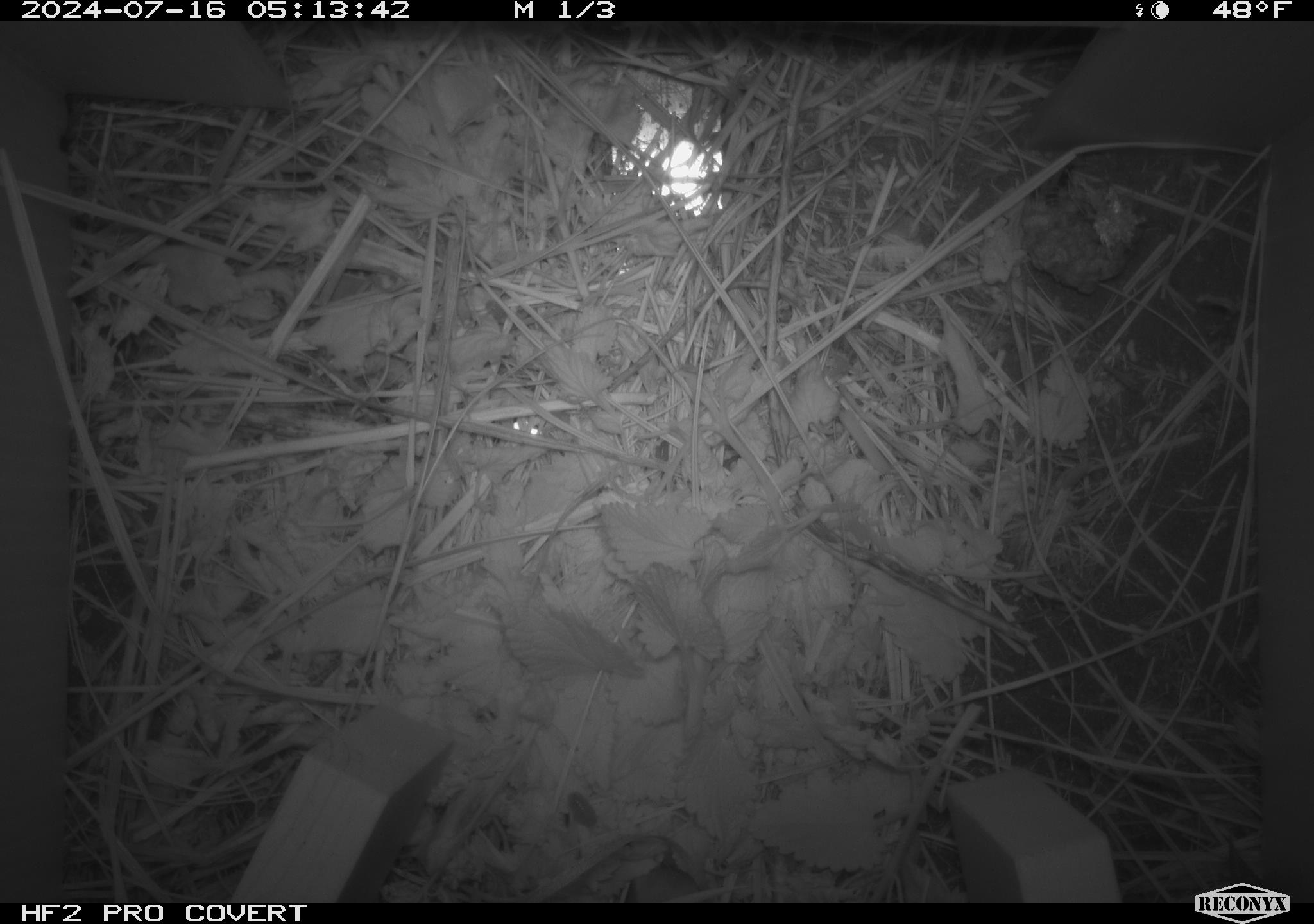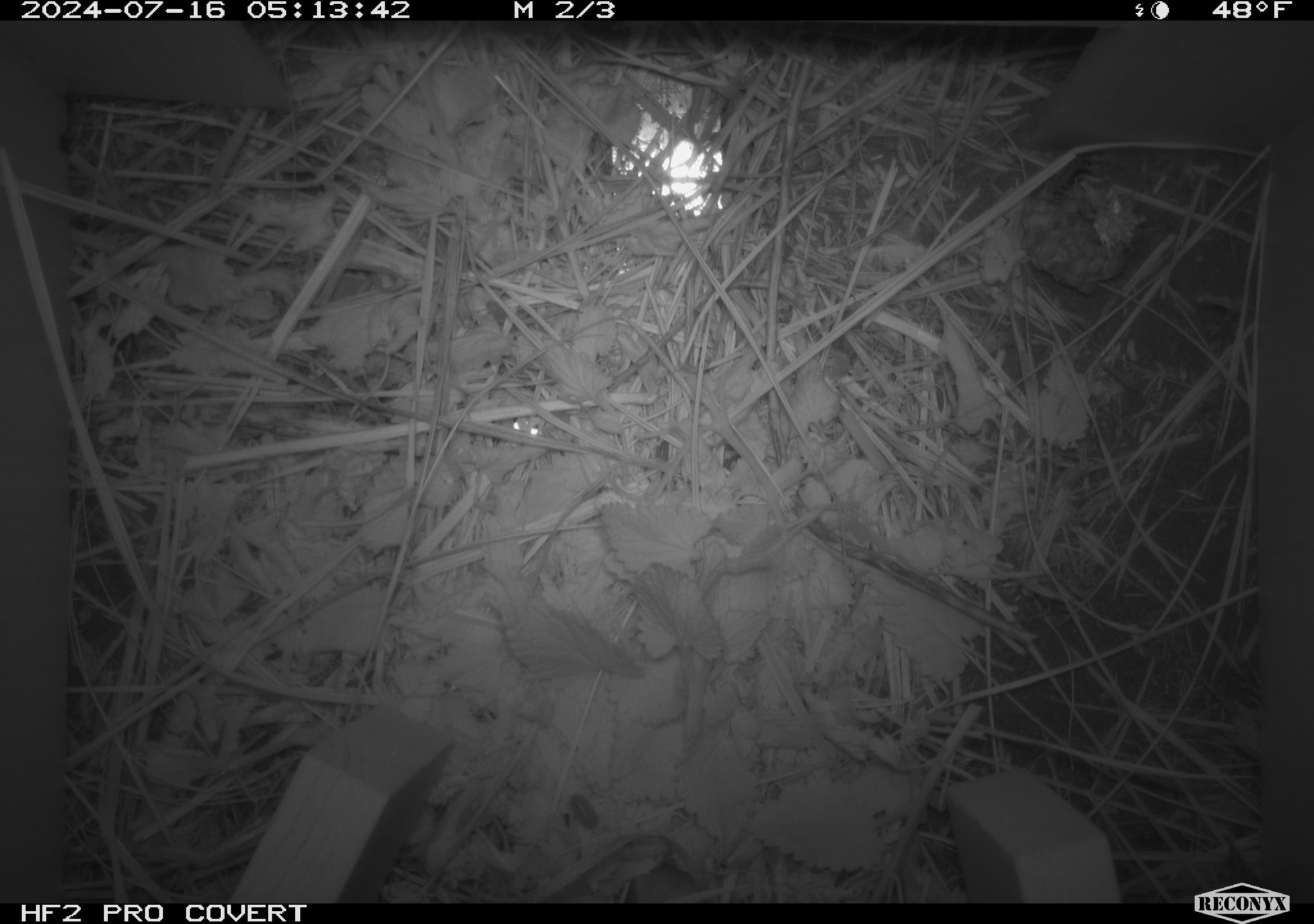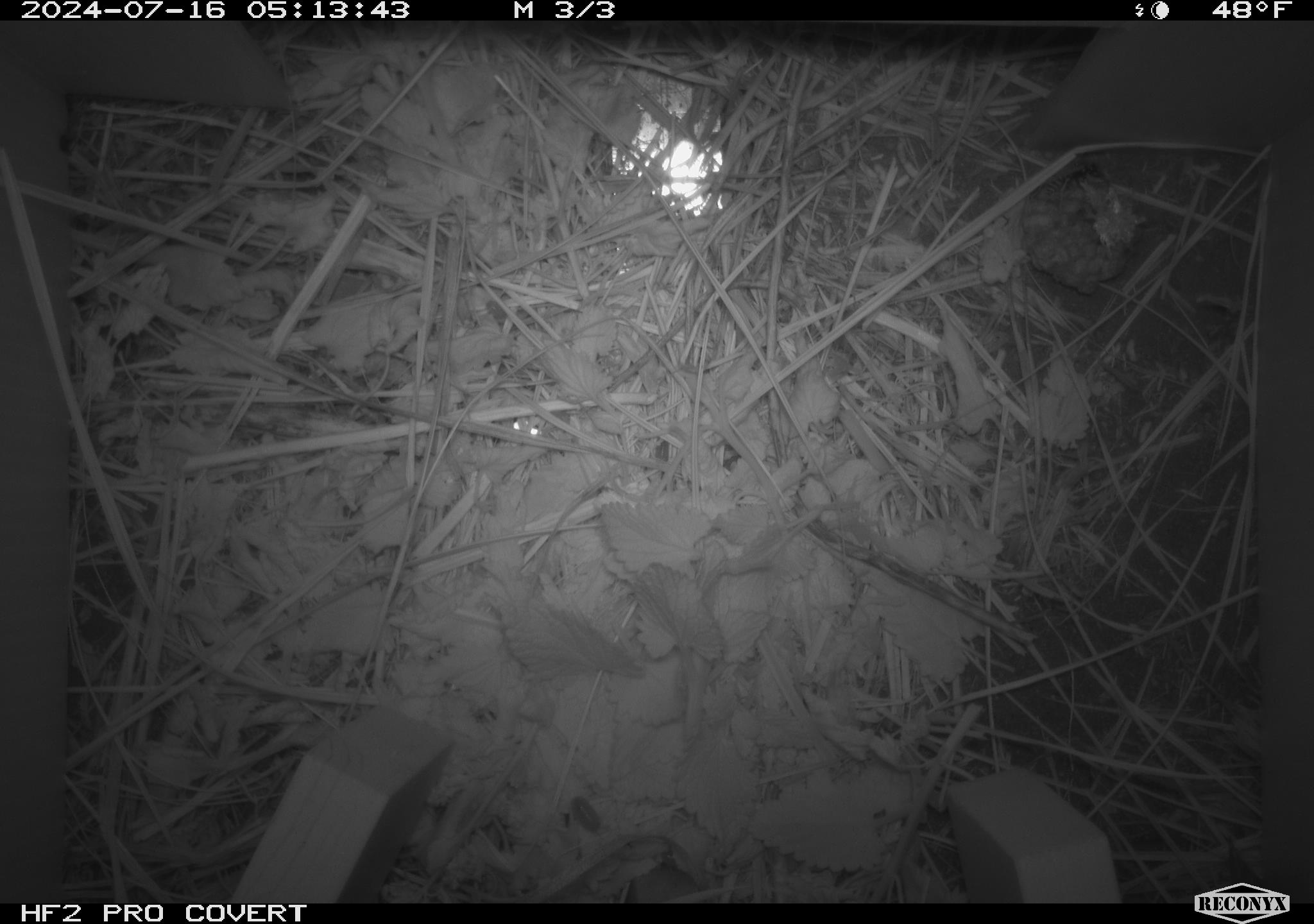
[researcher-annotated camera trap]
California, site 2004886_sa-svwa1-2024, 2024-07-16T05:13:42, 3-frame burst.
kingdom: Animalia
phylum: Arthropoda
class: Malacostraca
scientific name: Malacostraca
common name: amphipods, crabs, isopods, krill, lobsters and shrimps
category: malacostracan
Malacostracan (amphipods, crabs, isopods, krill, lobsters and shrimps) (Malacostraca).